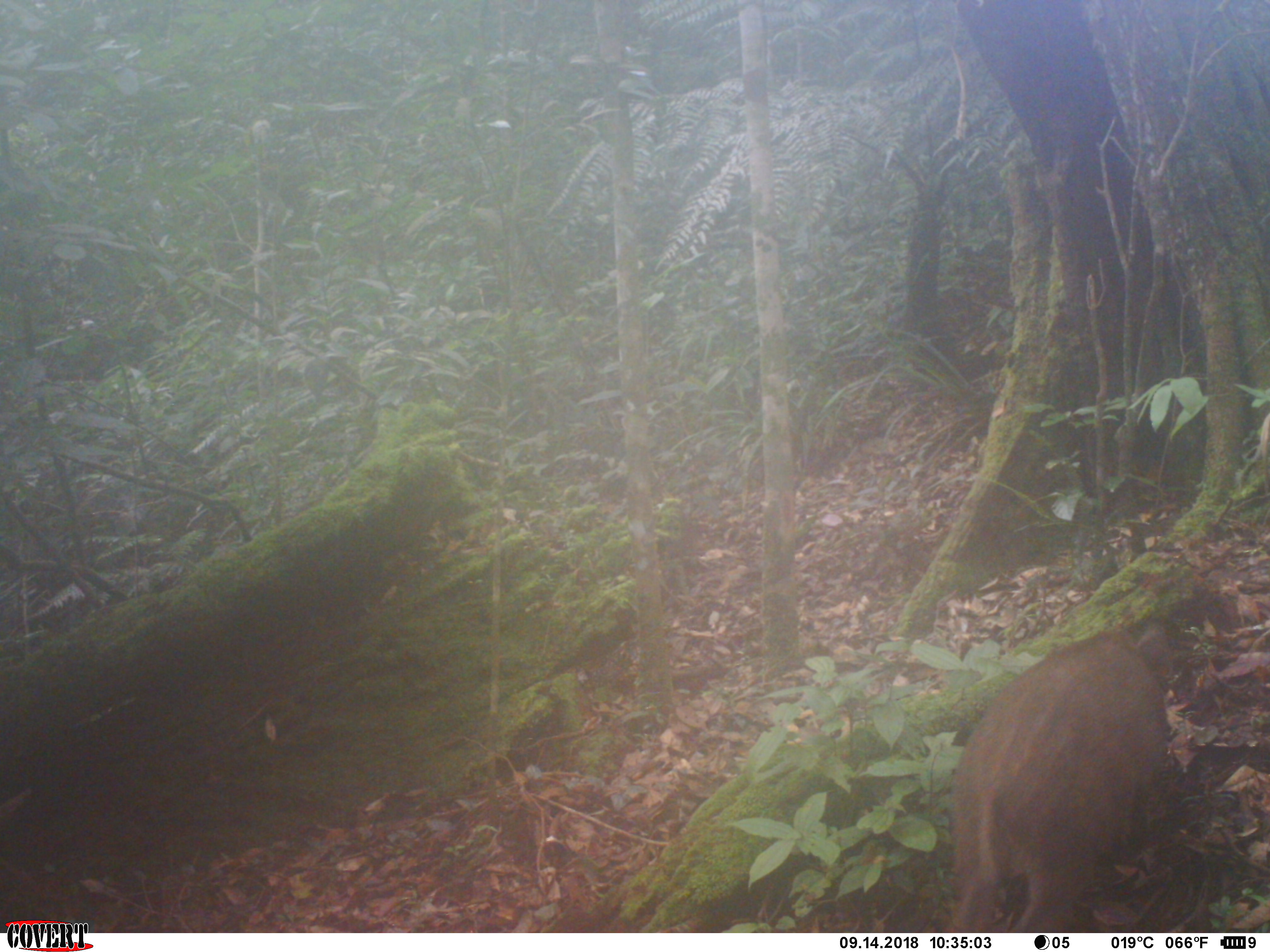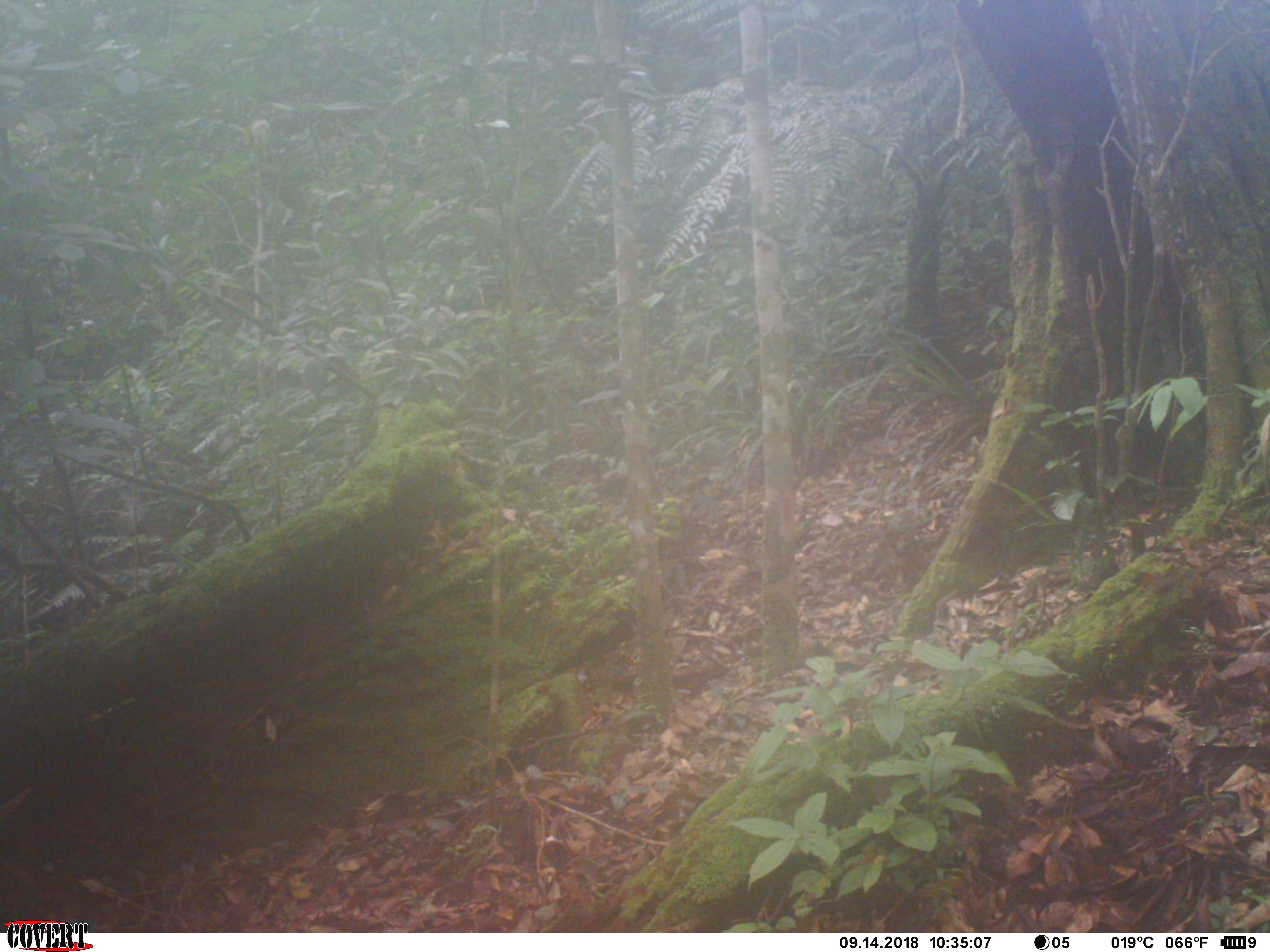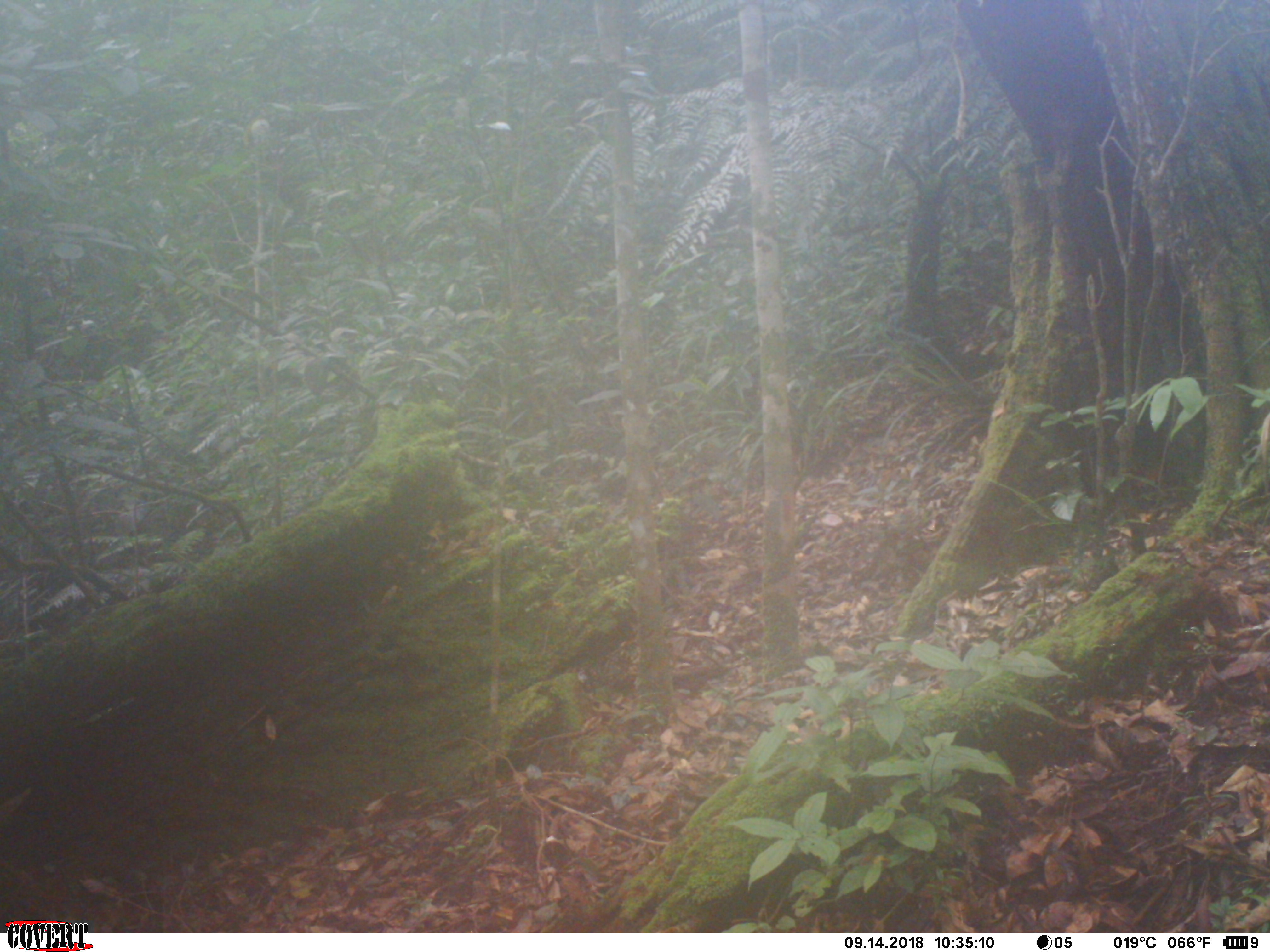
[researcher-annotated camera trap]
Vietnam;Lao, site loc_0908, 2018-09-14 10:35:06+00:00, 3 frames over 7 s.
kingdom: Animalia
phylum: Chordata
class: Mammalia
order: Artiodactyla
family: Suidae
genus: Sus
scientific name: Sus scrofa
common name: eurasian wild pig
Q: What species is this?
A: Eurasian wild pig (Sus scrofa).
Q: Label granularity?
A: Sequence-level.